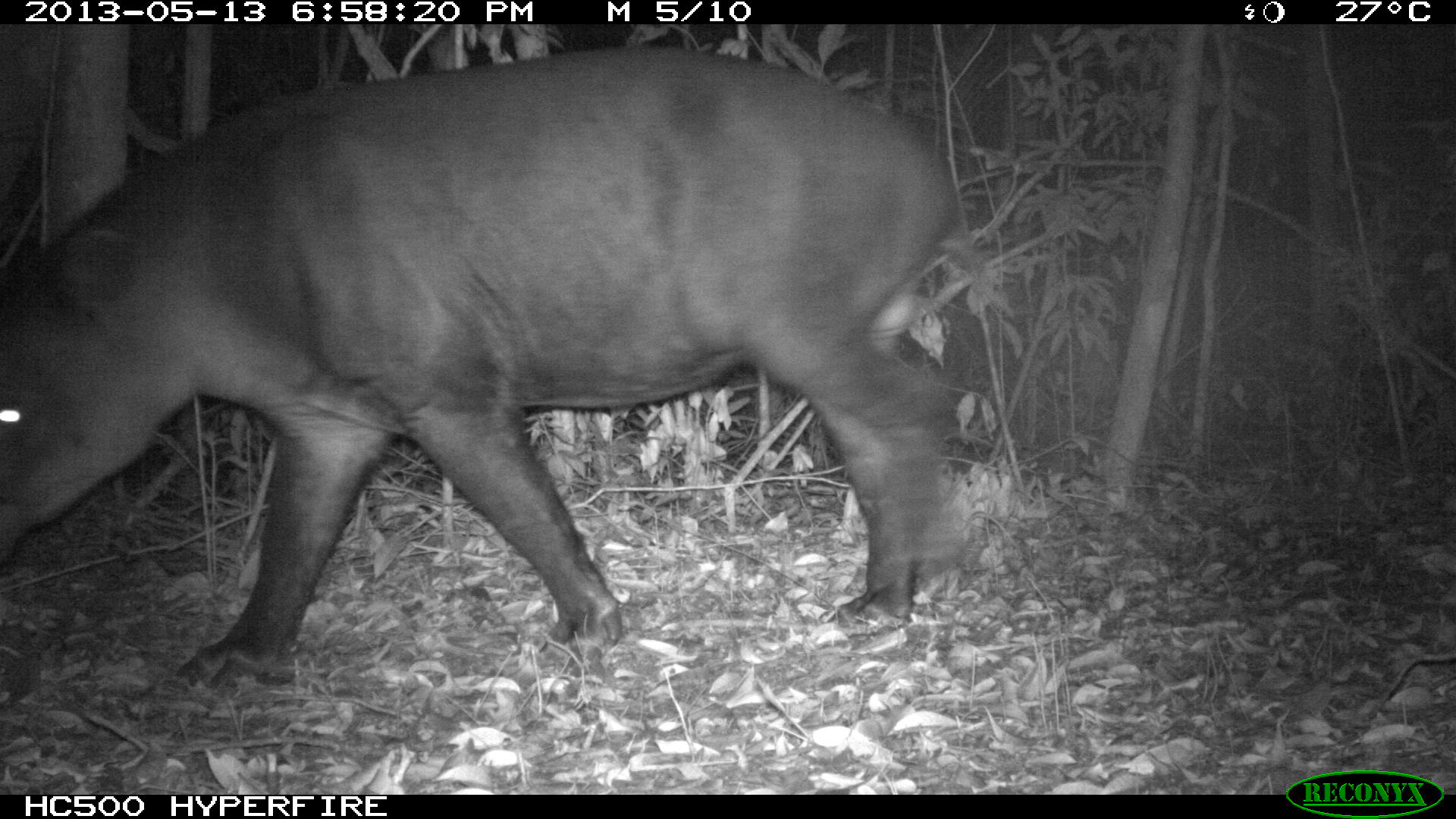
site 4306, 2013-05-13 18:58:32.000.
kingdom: Animalia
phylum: Chordata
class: Mammalia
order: Perissodactyla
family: Tapiridae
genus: Tapirus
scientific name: Tapirus bairdii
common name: baird's tapir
Tapirus bairdii (baird's tapir), count 1, sex male.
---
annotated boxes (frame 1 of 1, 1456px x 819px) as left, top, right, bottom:
tapirus bairdii: 0, 47, 989, 681